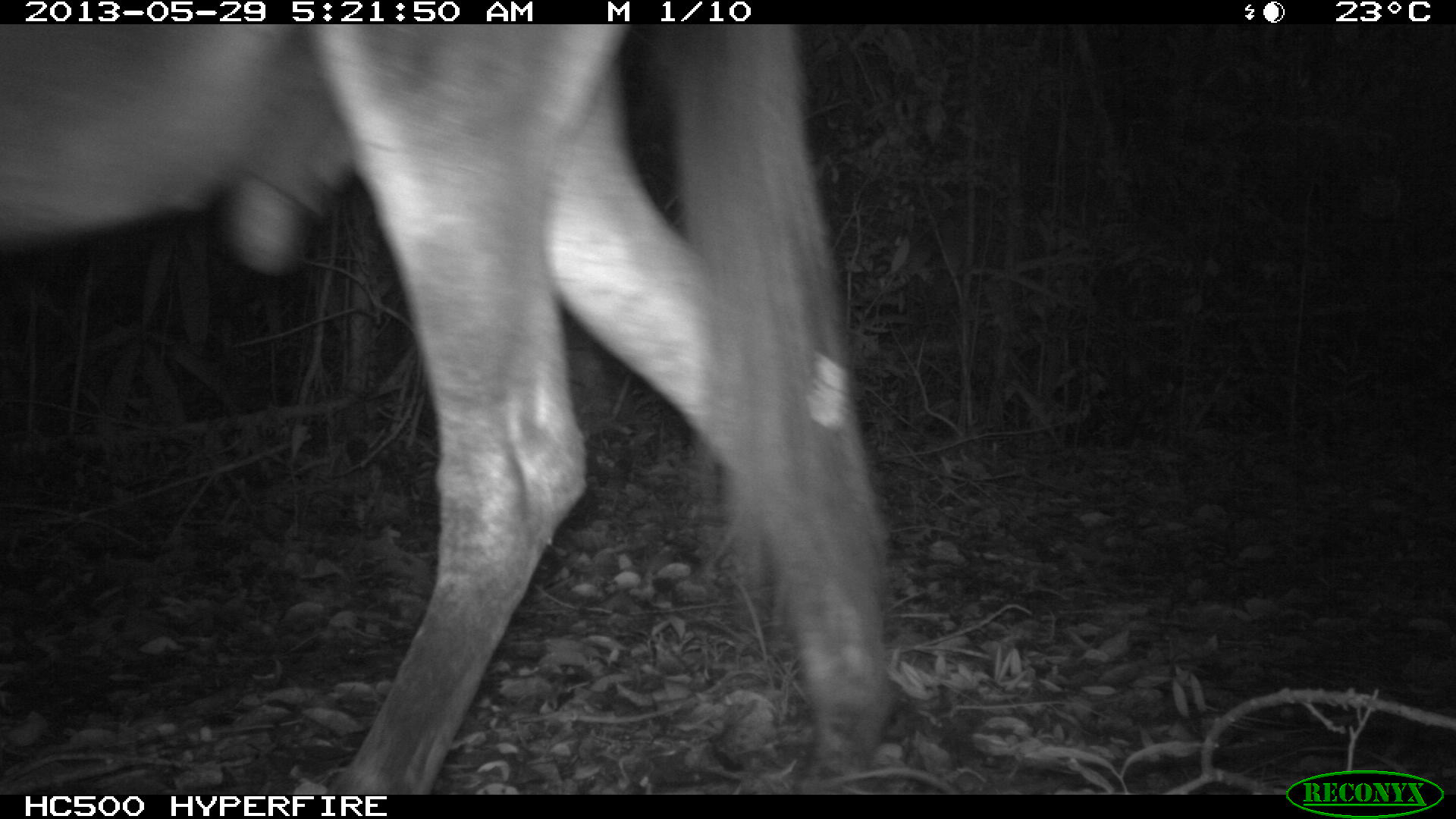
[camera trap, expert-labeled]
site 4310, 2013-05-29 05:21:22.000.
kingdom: Animalia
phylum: Chordata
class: Mammalia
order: Perissodactyla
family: Equidae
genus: Equus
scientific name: Equus ferus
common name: wild horse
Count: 1.